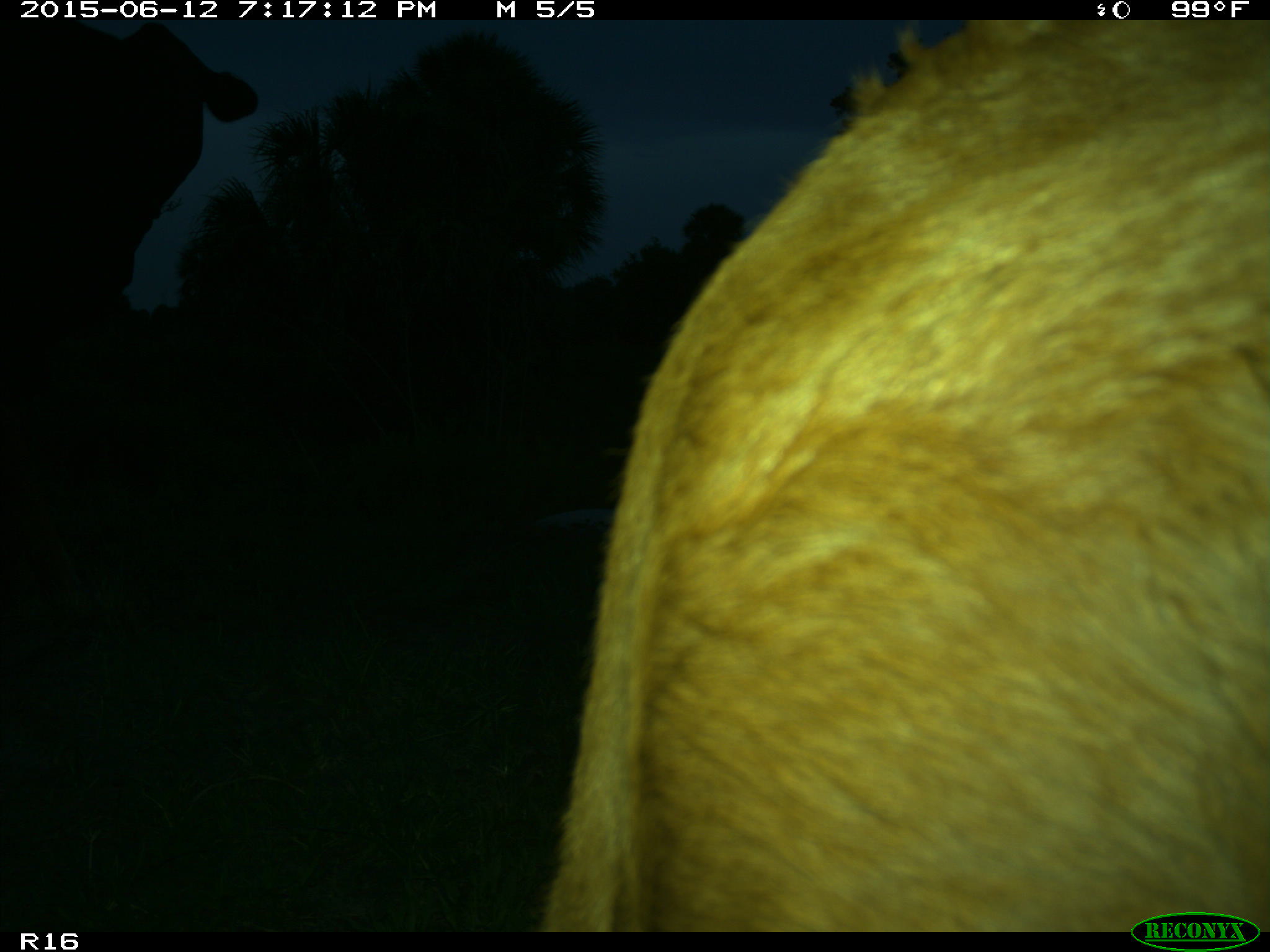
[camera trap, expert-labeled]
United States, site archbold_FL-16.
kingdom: Animalia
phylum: Chordata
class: Mammalia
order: Artiodactyla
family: Bovidae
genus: Bos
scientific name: Bos taurus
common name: domestic cow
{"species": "Bos taurus (domestic cow)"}